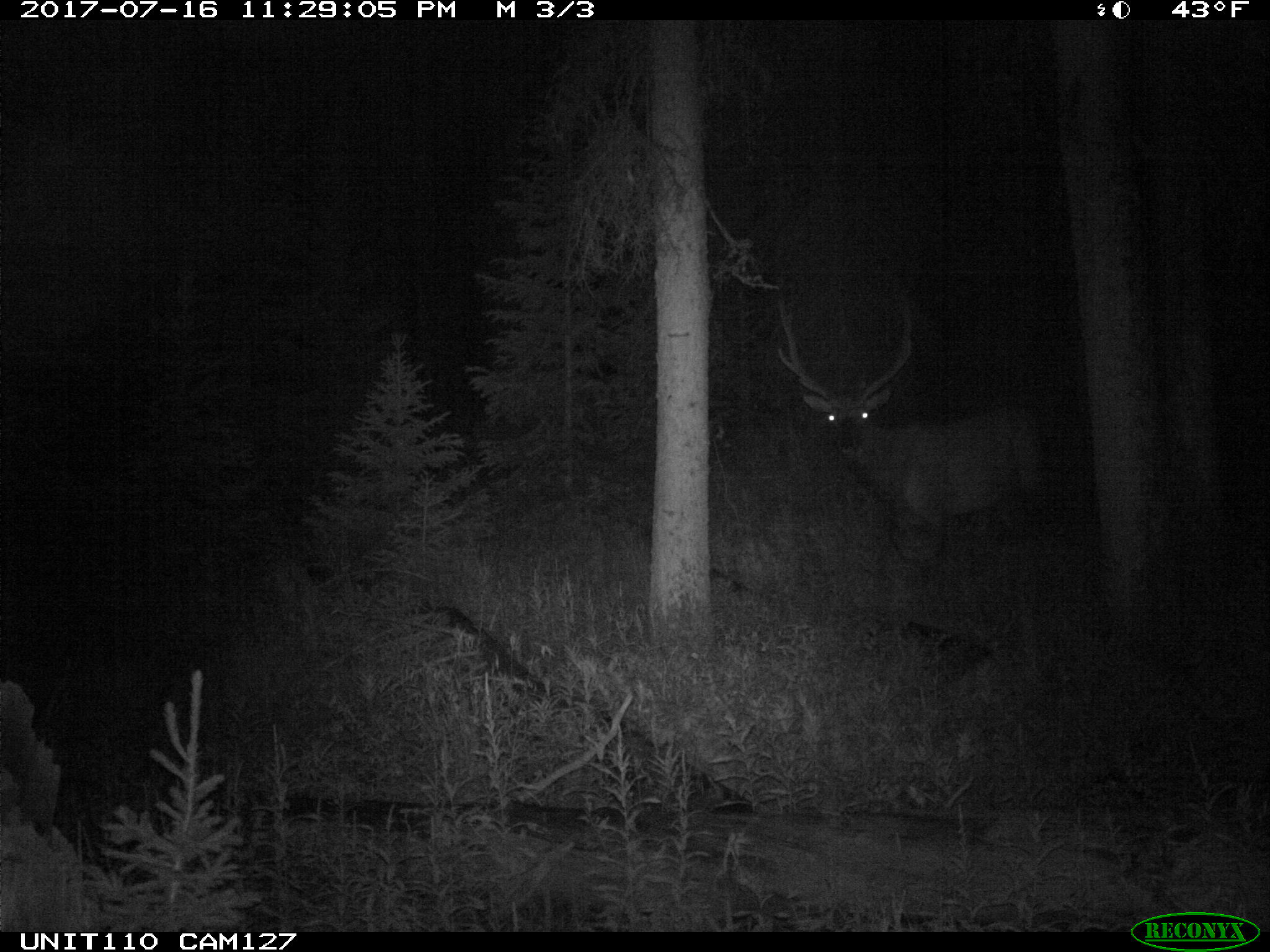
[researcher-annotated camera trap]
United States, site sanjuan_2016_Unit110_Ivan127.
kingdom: Animalia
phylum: Chordata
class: Mammalia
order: Artiodactyla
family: Cervidae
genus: Cervus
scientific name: Cervus elaphus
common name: red deer